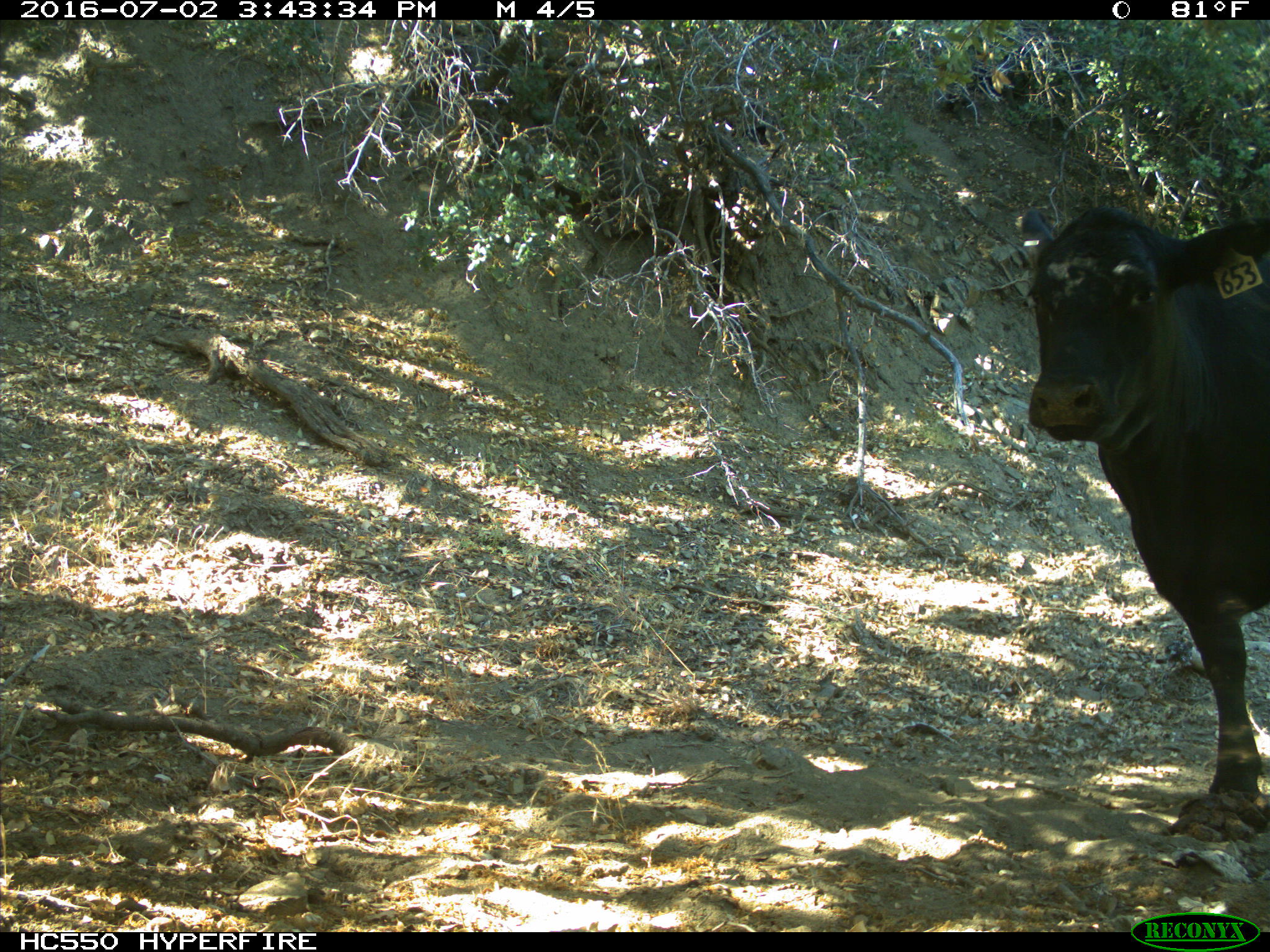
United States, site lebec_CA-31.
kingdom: Animalia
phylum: Chordata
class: Mammalia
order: Artiodactyla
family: Bovidae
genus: Bos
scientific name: Bos taurus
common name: domestic cow